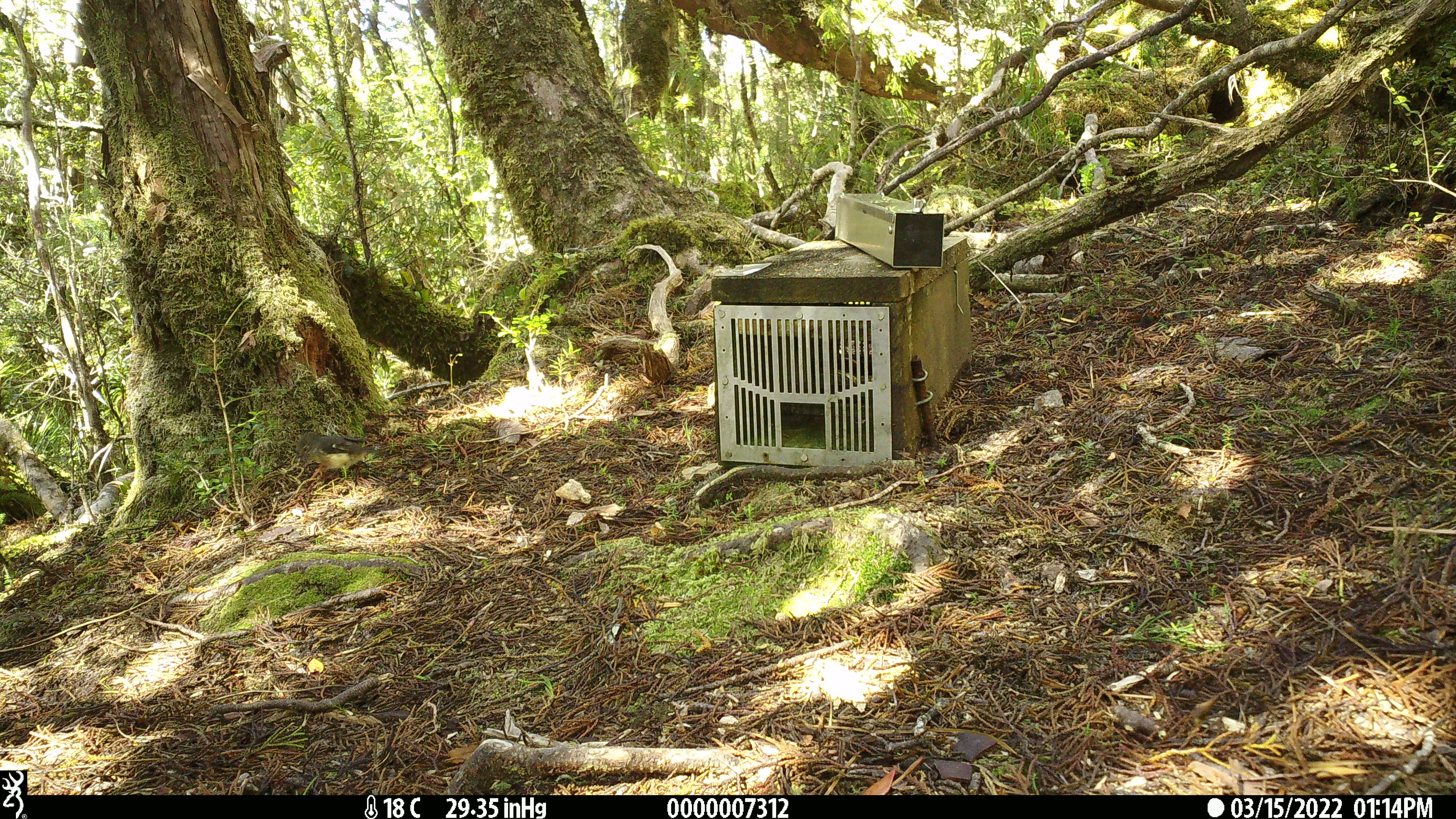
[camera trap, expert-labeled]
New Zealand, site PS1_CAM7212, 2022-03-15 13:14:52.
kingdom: Animalia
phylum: Chordata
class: Aves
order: Passeriformes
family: Petroicidae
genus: Petroica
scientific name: Petroica macrocephala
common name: tomtit